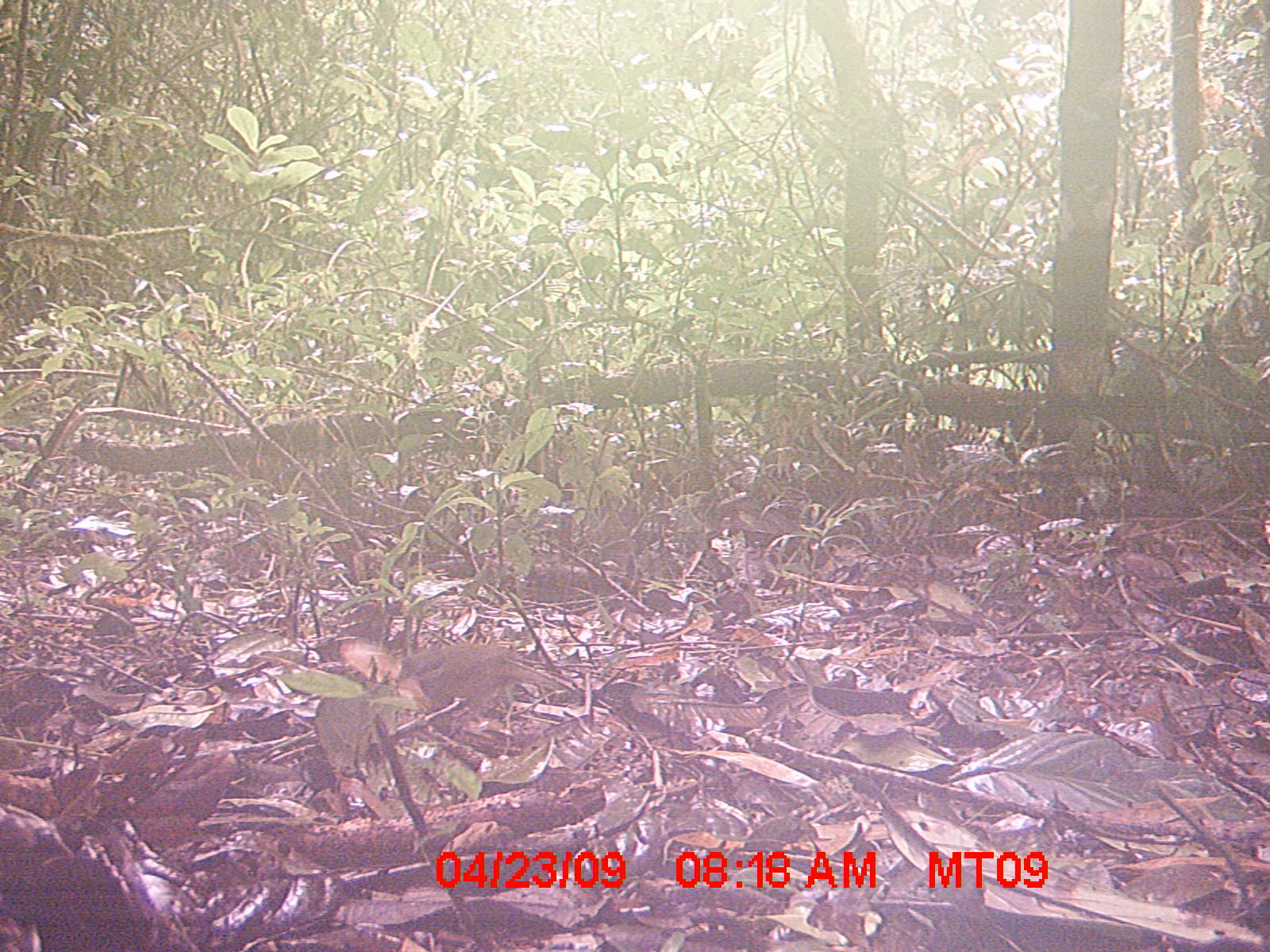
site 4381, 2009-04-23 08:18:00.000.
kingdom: Animalia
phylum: Chordata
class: Aves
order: Passeriformes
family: Bernieridae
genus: Oxylabes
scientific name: Oxylabes madagascariensis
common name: white-throated oxylabes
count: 1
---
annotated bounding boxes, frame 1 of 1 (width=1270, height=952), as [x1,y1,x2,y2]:
oxylabes madagascariensis: [387,642,581,738]